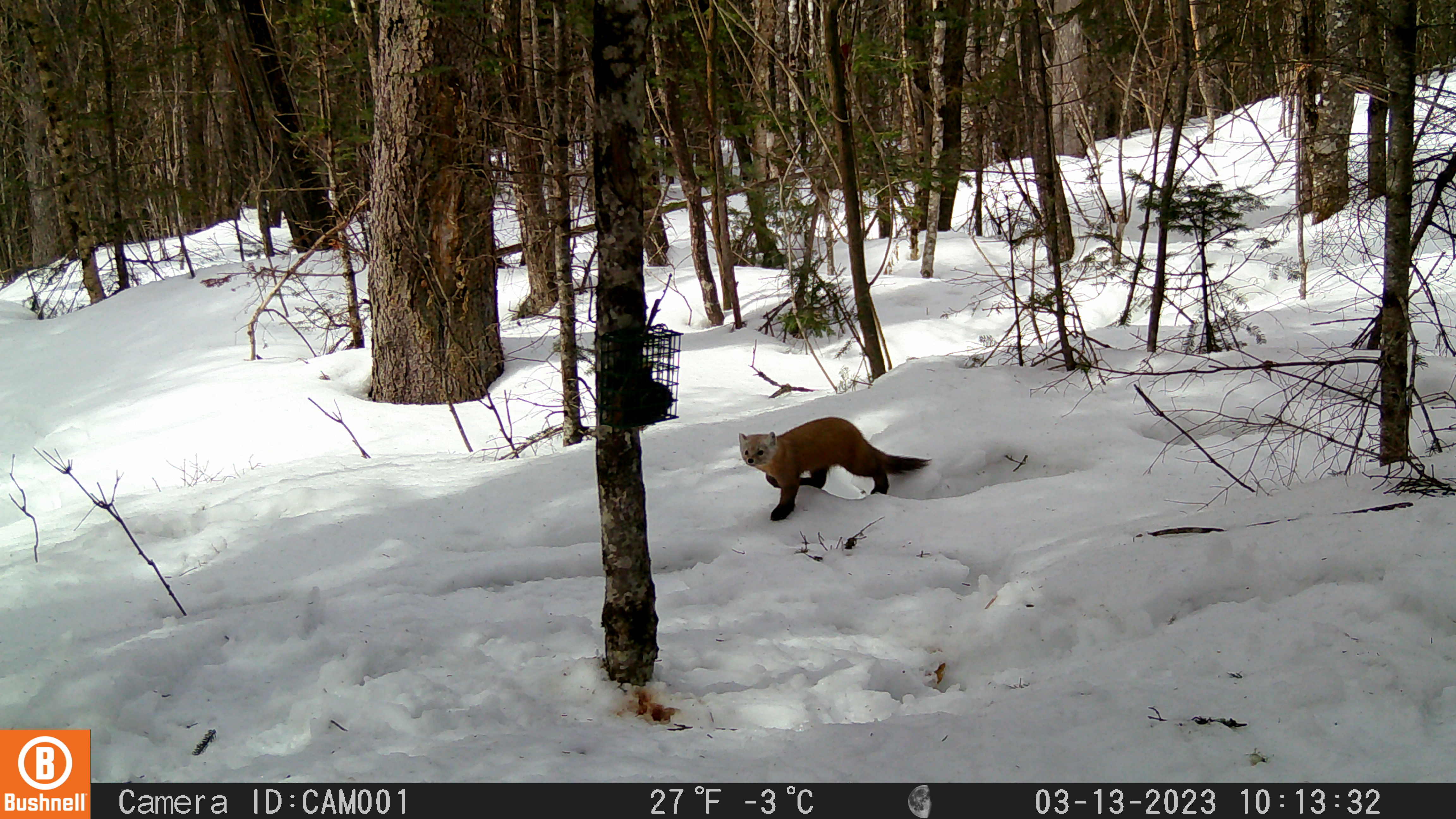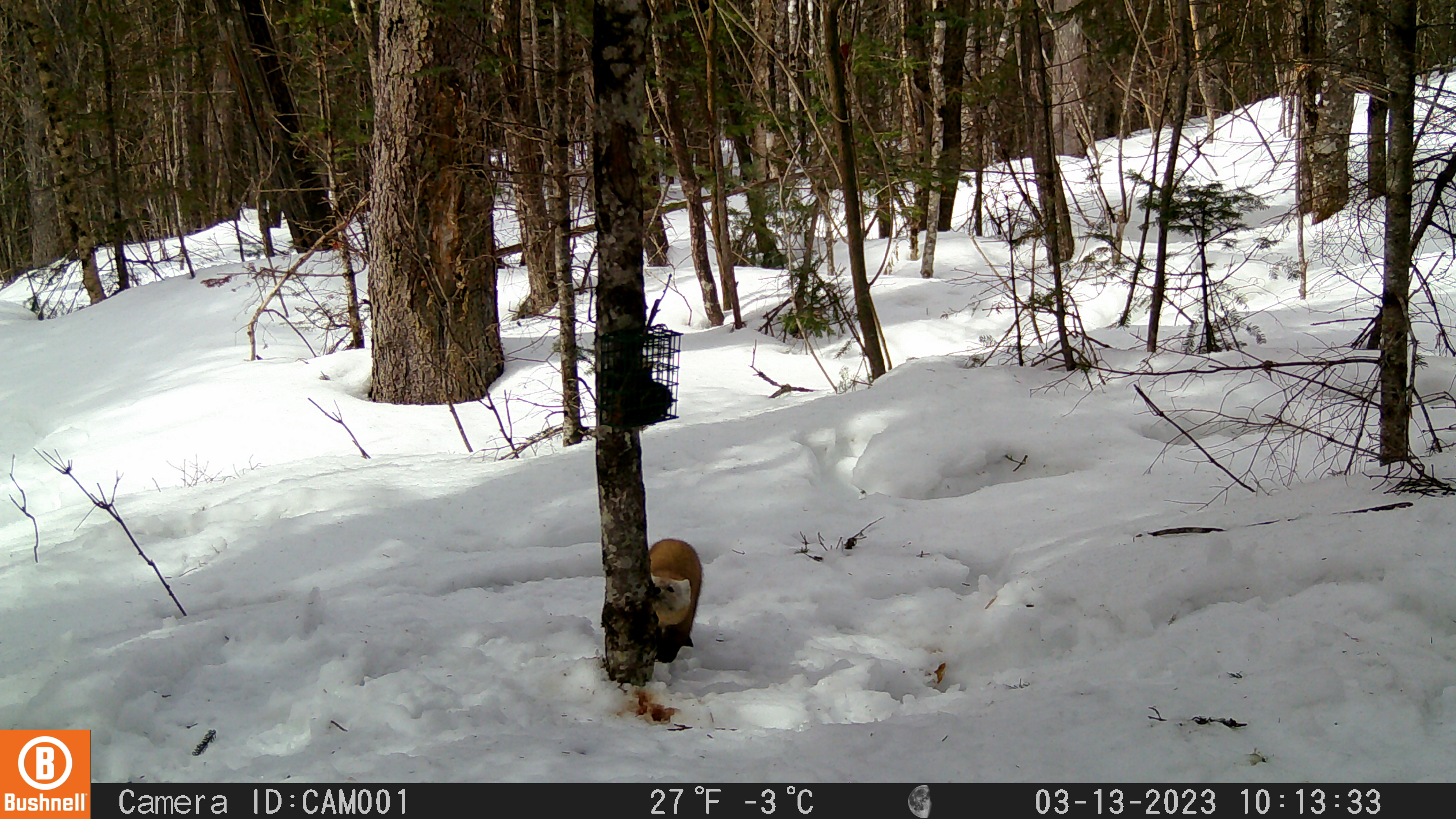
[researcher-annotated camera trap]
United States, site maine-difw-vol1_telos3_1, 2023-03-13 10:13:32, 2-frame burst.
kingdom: Animalia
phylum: Chordata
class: Mammalia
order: Carnivora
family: Mustelidae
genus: Martes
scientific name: Martes americana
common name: american marten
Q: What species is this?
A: American marten (Martes americana).